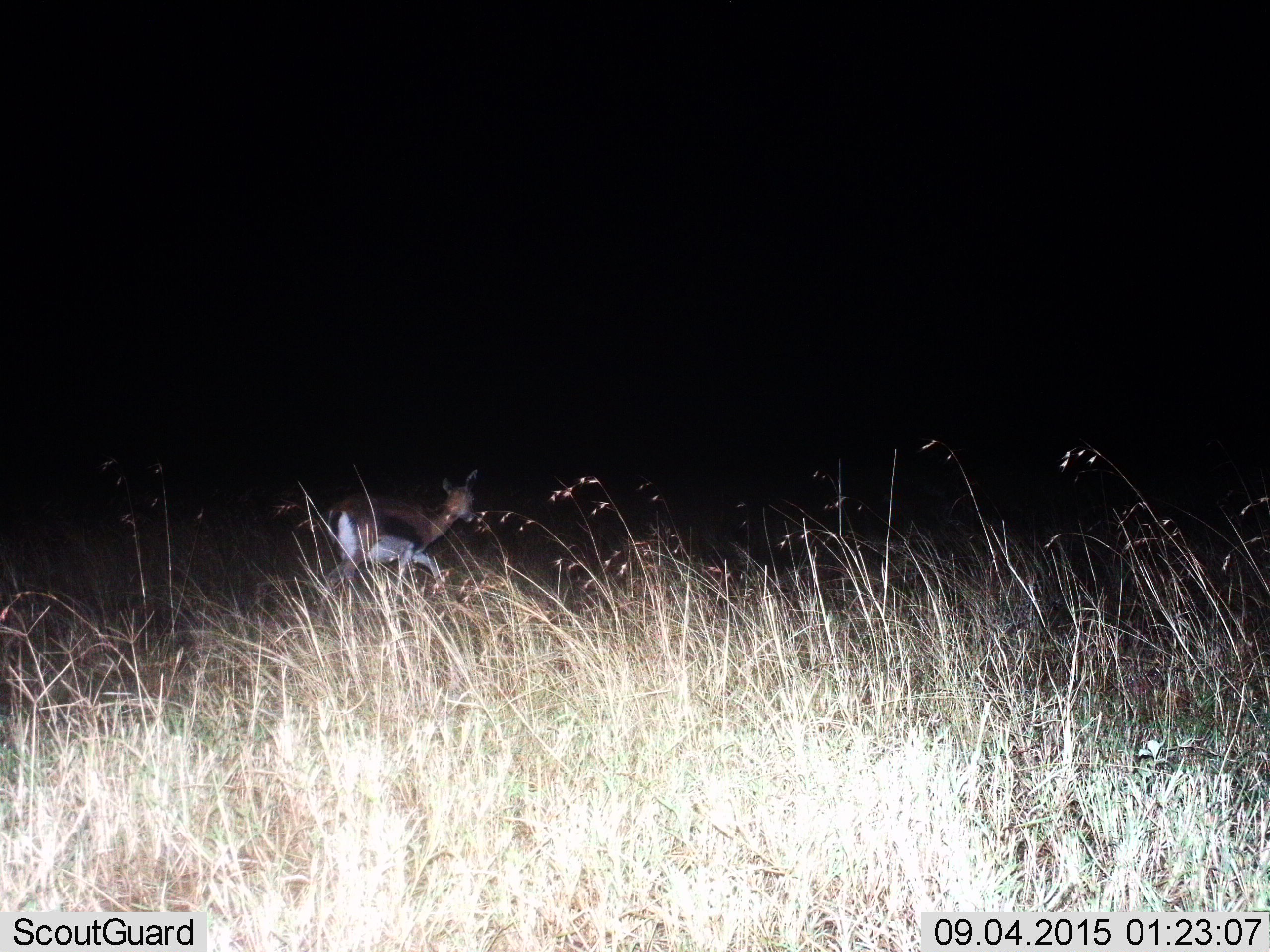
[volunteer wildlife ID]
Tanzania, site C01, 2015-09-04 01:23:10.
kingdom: Animalia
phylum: Chordata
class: Mammalia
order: Artiodactyla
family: Bovidae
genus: Eudorcas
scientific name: Eudorcas thomsonii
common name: thomson's gazelle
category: gazellethomsons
Gazellethomsons (thomson's gazelle) (Eudorcas thomsonii), count 1. Behavior (volunteer vote fractions): standing 12%, resting 0%, moving 88%, interacting 0%. Young present (vote fraction): 0%. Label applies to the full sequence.